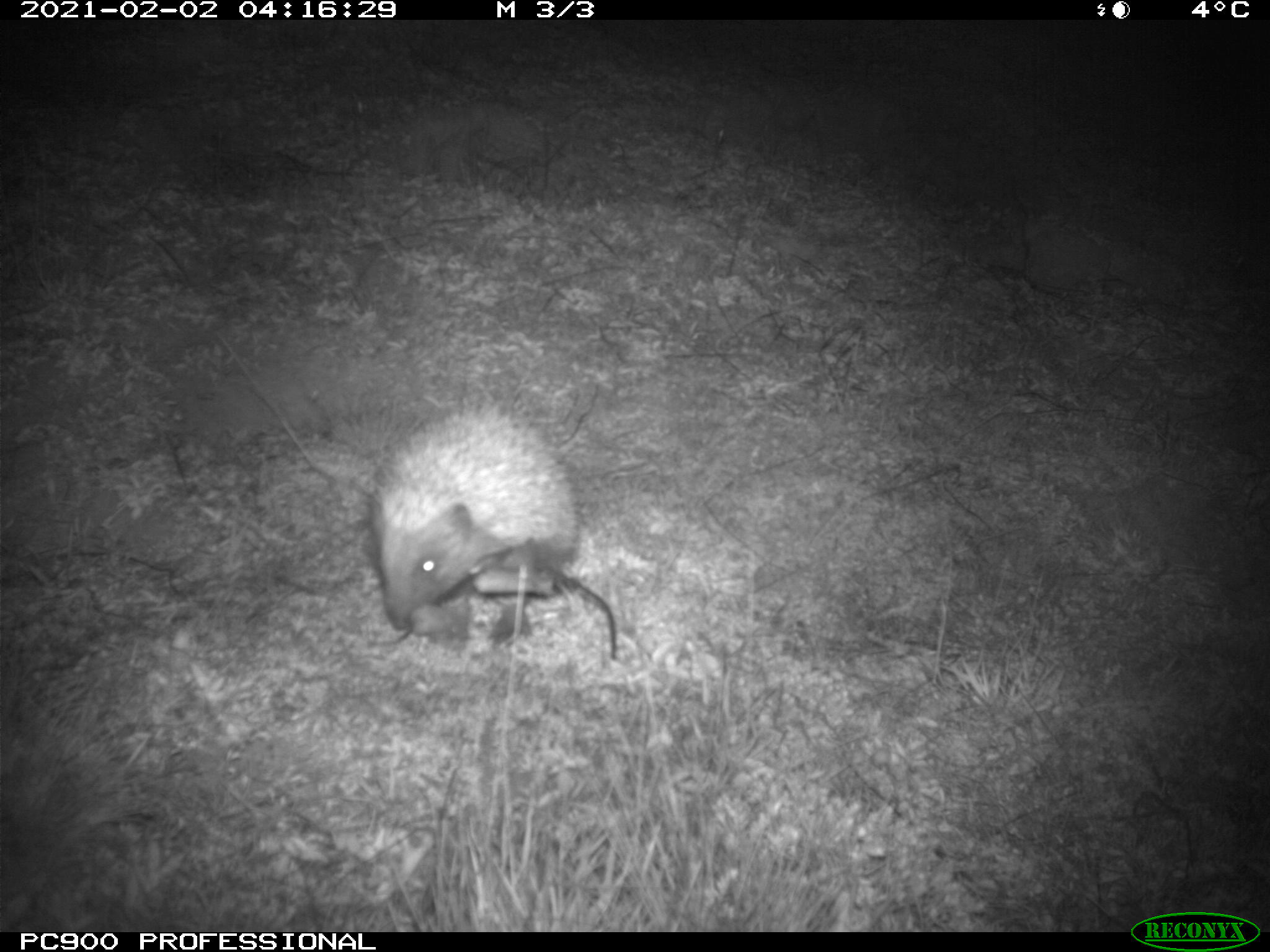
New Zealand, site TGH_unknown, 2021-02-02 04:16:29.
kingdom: Animalia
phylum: Chordata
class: Mammalia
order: Eulipotyphla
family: Erinaceidae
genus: Erinaceus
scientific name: Erinaceus europaeus europaeus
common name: european hedgehog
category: hedgehog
Hedgehog (european hedgehog) (Erinaceus europaeus europaeus).